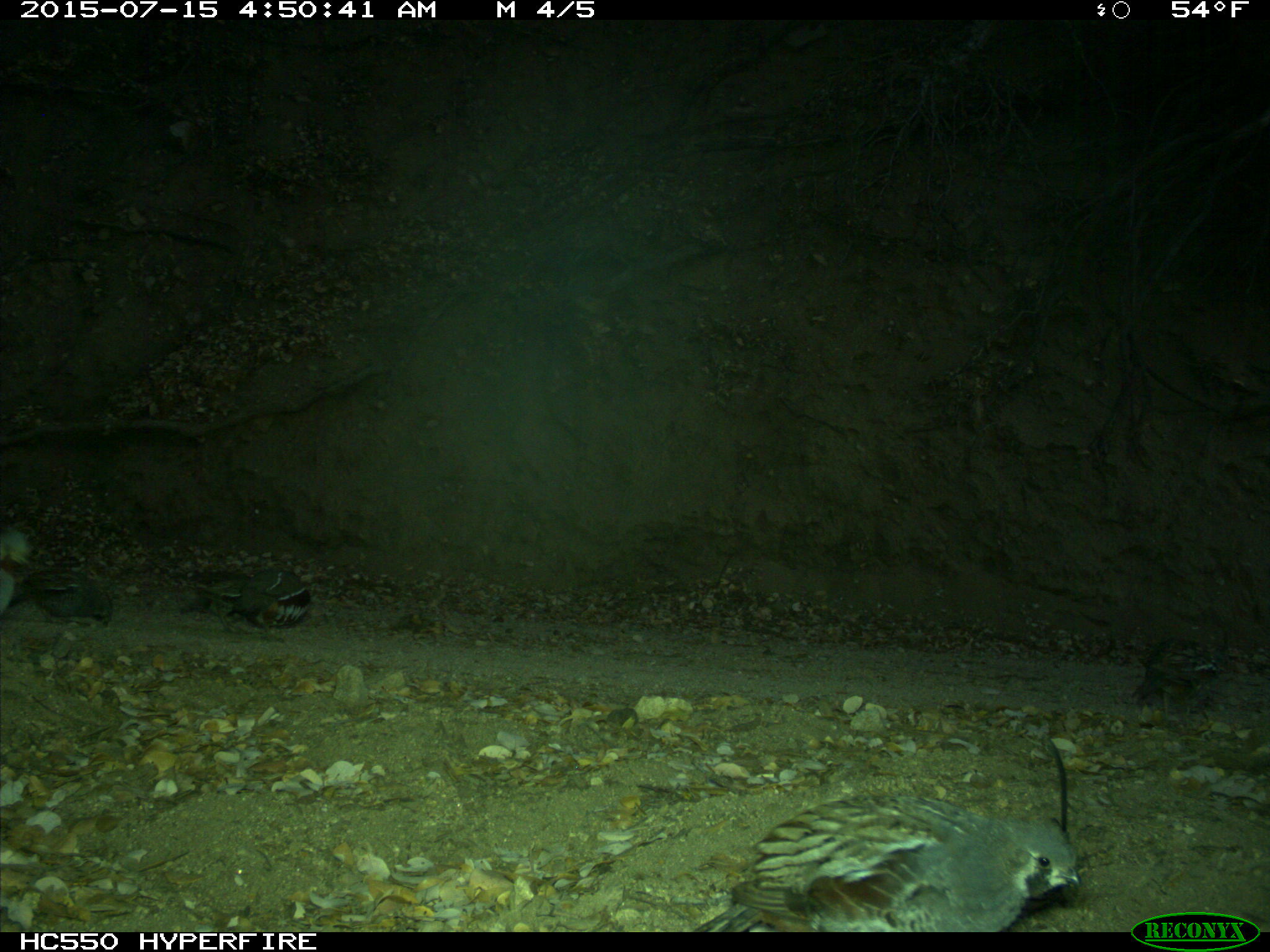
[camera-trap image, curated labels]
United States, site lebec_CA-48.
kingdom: Animalia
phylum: Chordata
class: Aves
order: Galliformes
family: Odontophoridae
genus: Callipepla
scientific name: Callipepla californica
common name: california quail